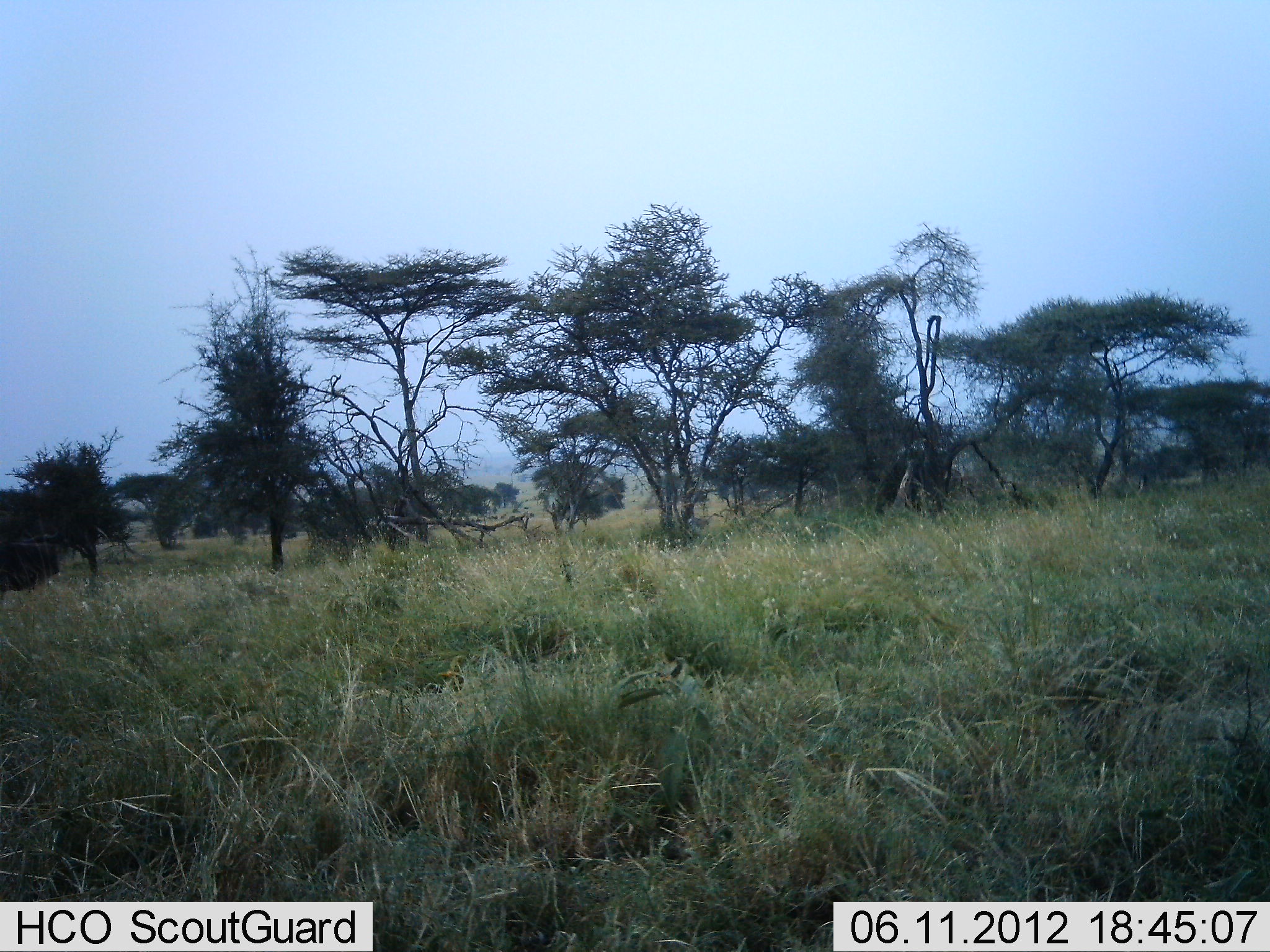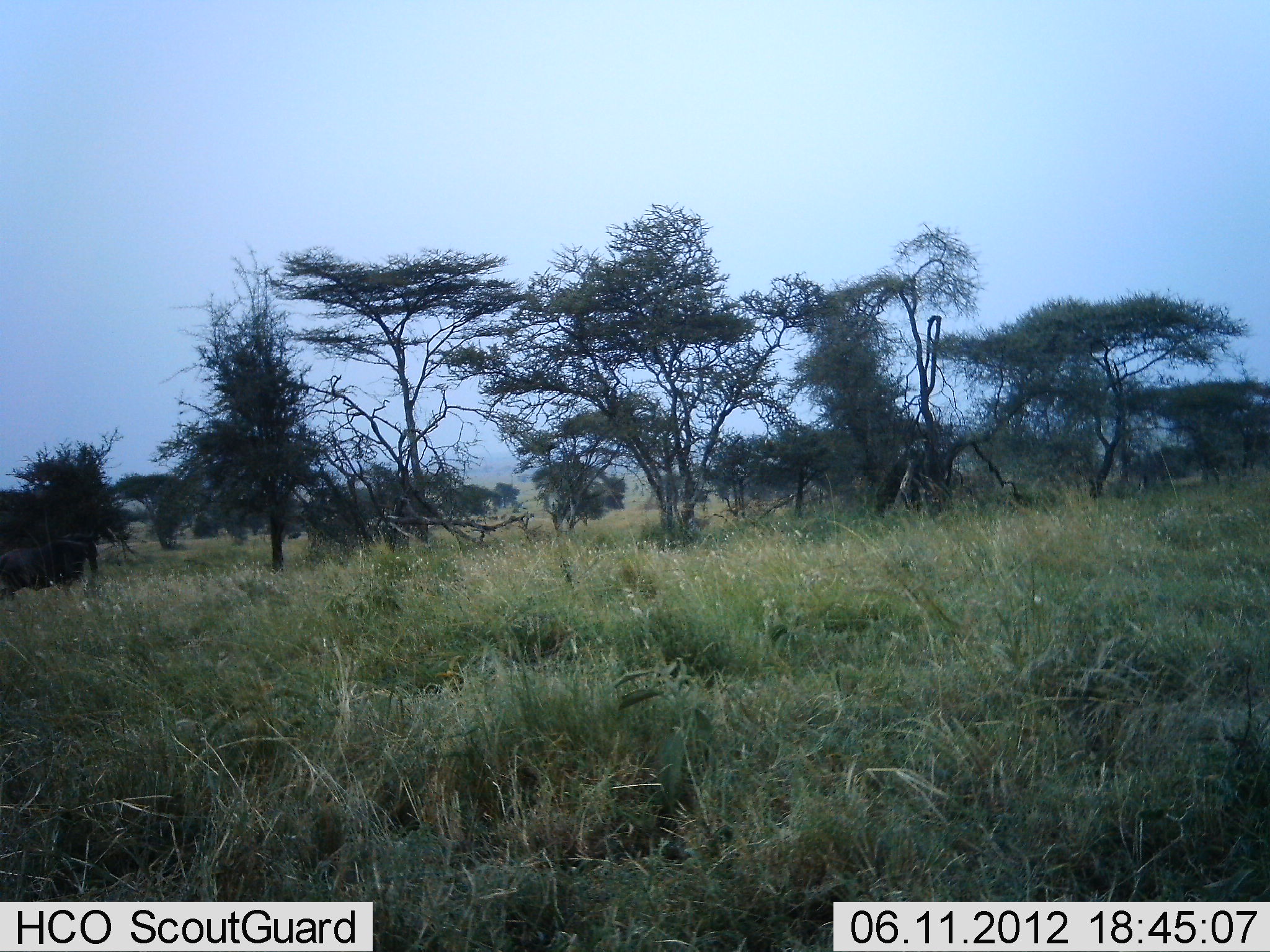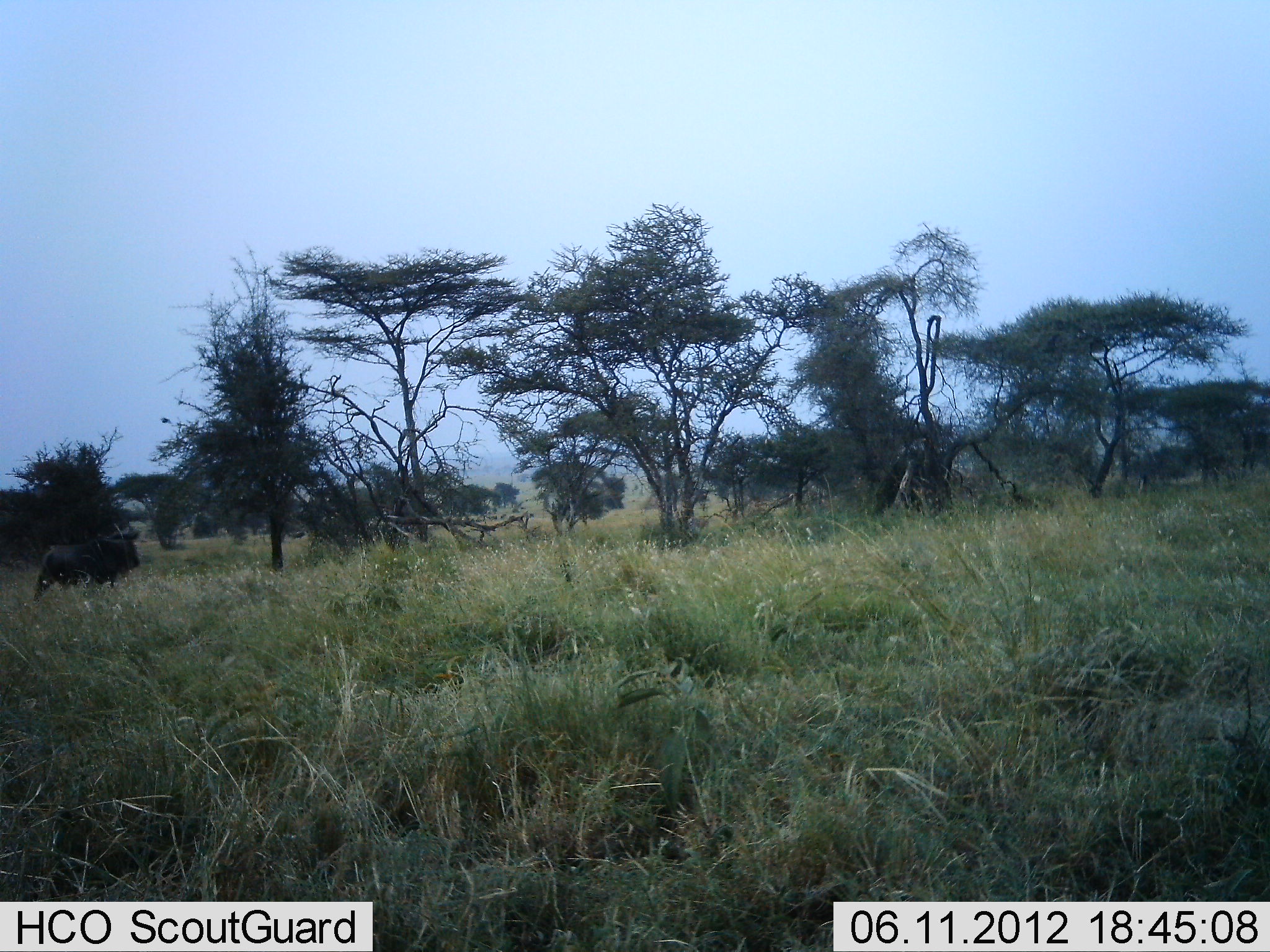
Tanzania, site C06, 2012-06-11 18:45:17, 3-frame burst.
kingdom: Animalia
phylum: Chordata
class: Mammalia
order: Artiodactyla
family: Bovidae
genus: Connochaetes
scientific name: Connochaetes taurinus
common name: blue wildebeest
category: wildebeest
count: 1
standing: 0%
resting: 0%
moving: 100%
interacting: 0%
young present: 0%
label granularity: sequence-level